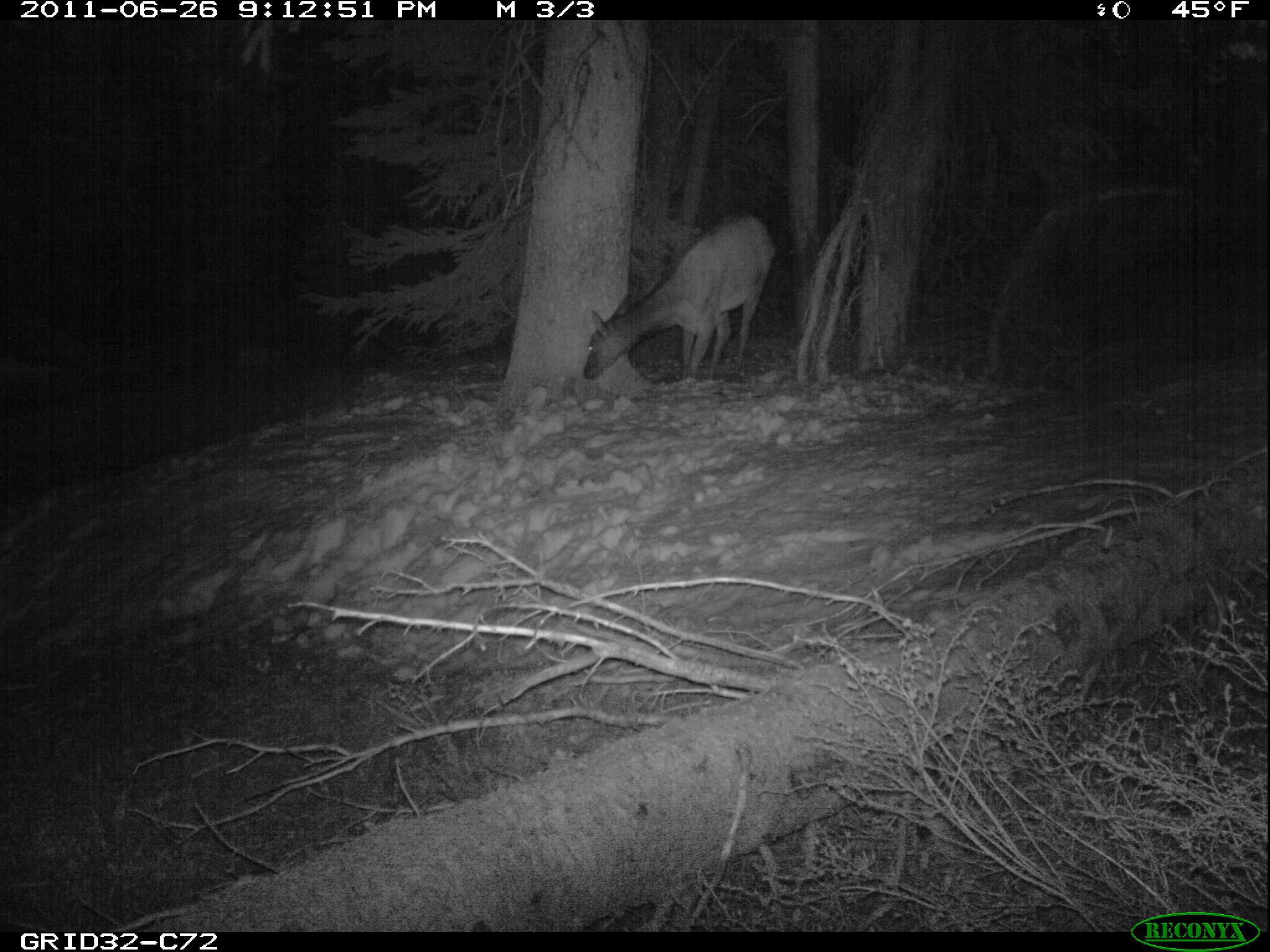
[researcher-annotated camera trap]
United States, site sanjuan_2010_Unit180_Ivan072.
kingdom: Animalia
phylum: Chordata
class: Mammalia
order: Artiodactyla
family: Cervidae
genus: Cervus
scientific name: Cervus elaphus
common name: red deer